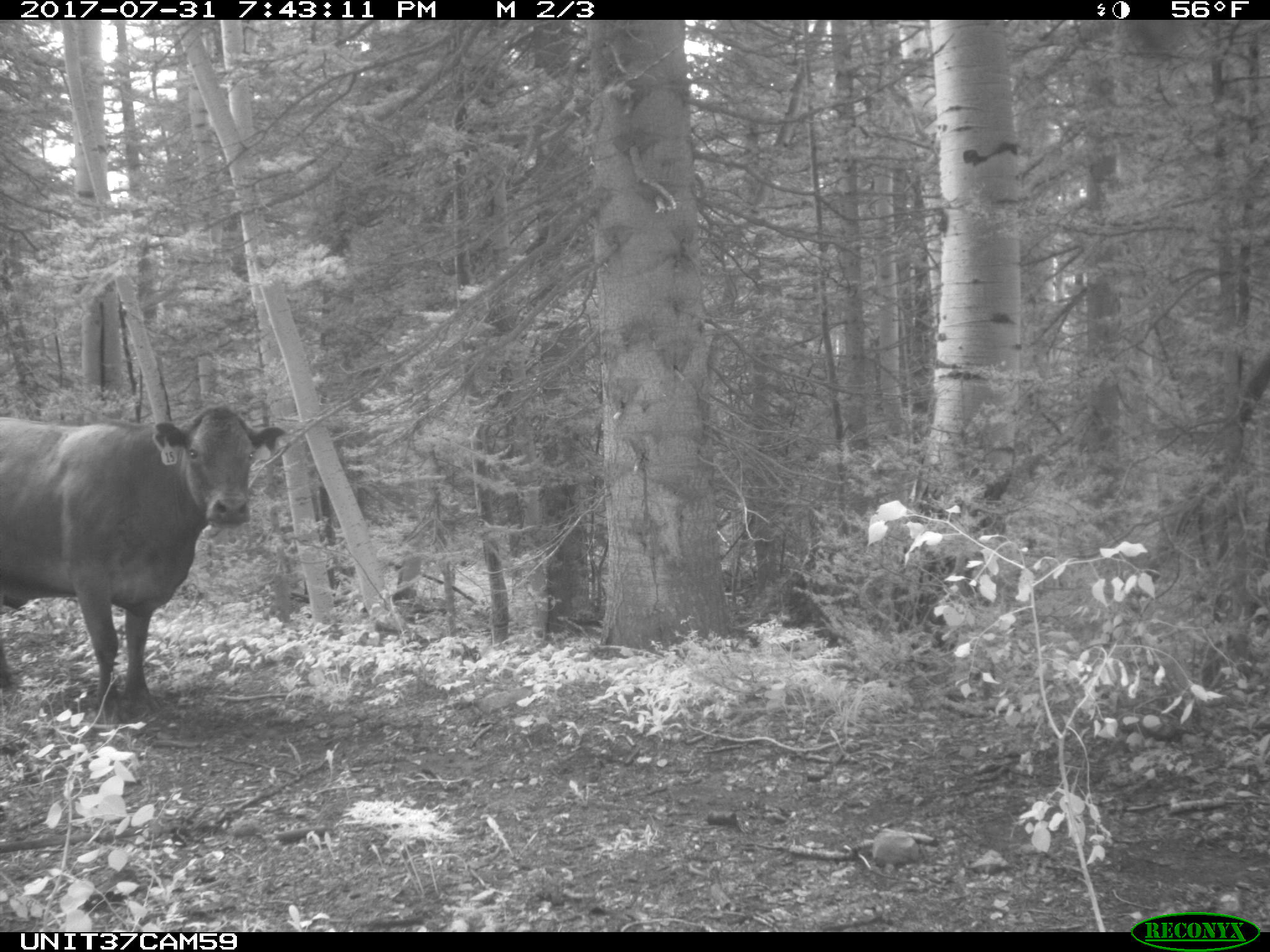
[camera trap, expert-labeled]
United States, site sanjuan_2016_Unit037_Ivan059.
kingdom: Animalia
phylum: Chordata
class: Mammalia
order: Artiodactyla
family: Bovidae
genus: Bos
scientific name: Bos taurus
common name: domestic cow